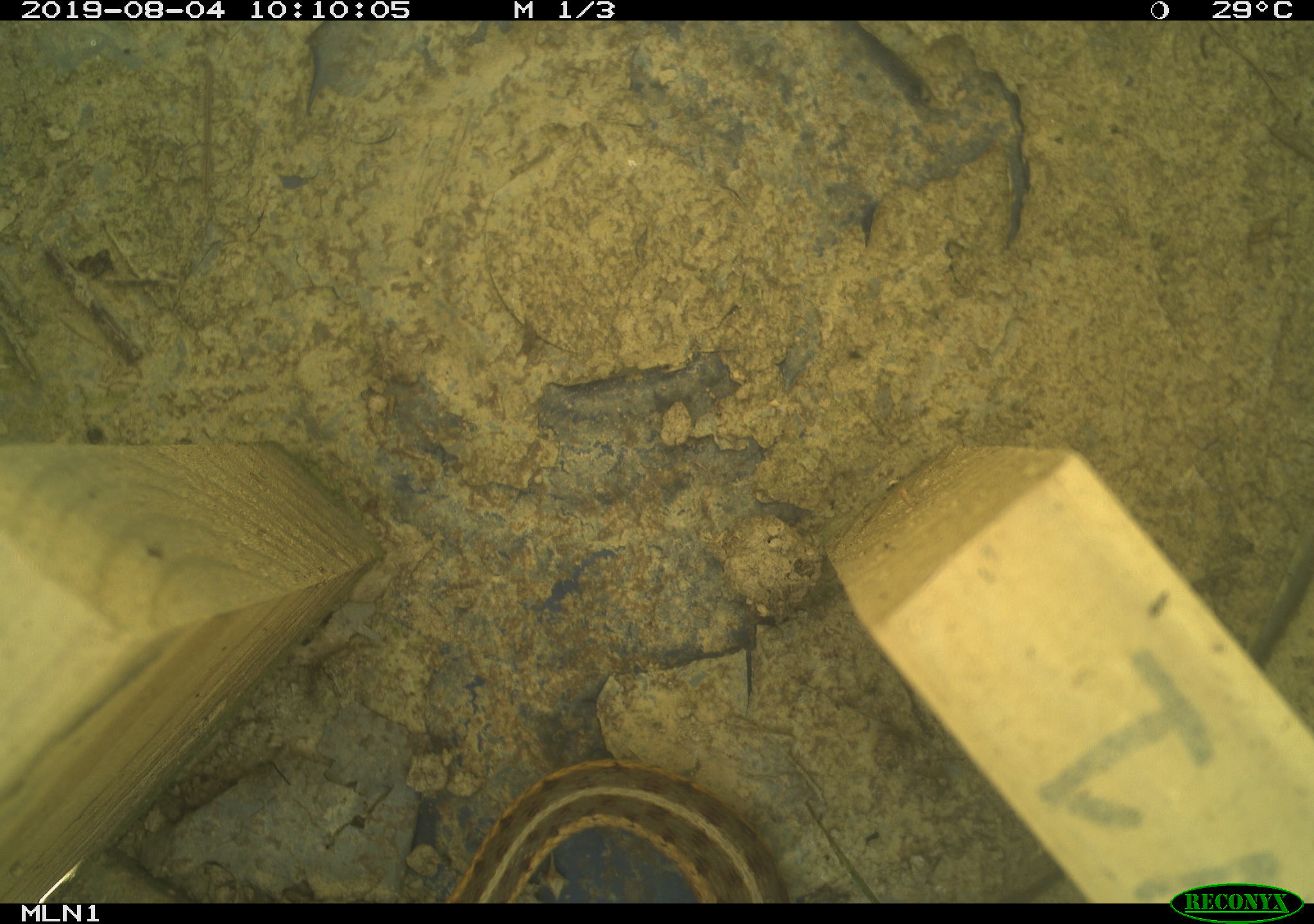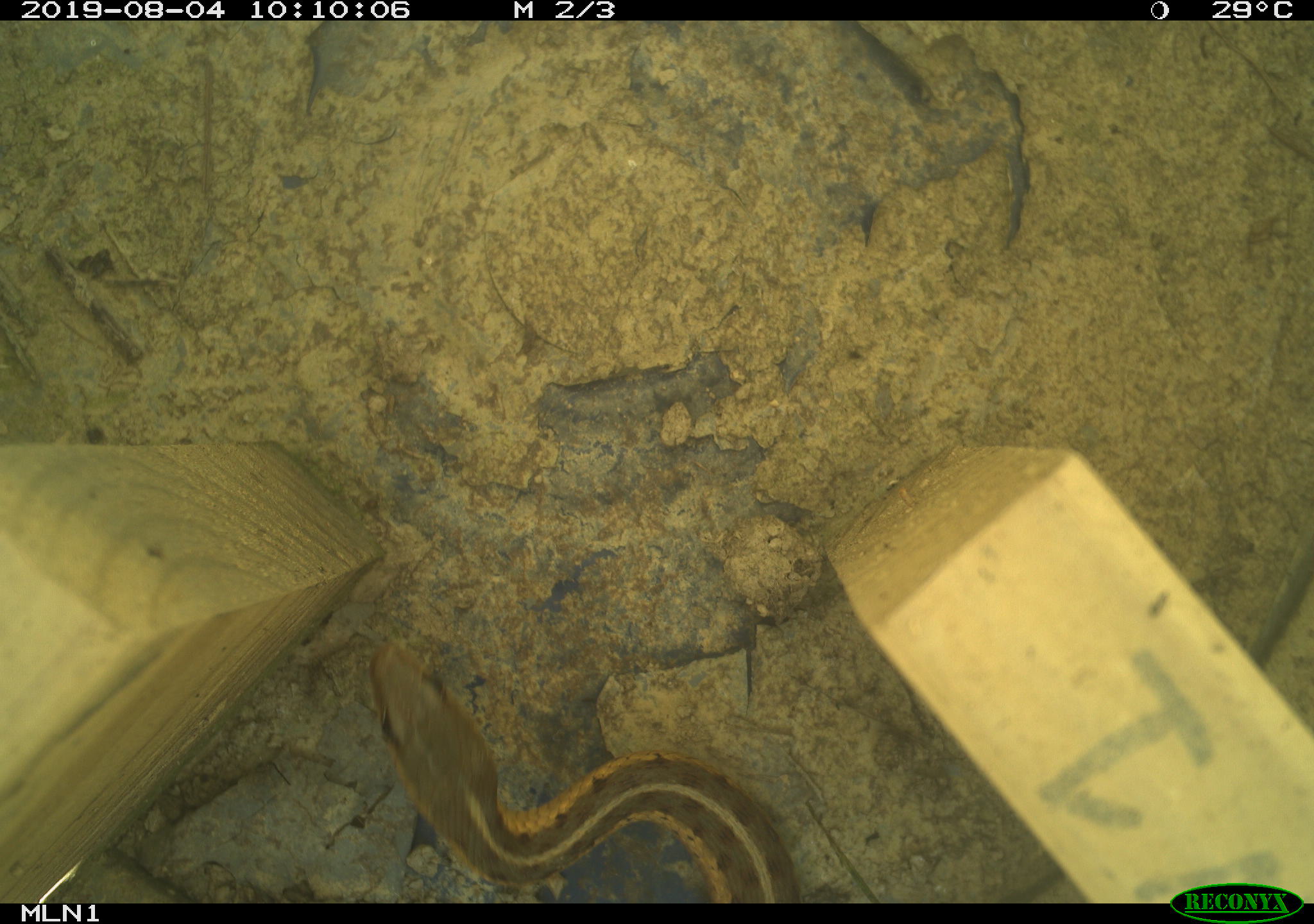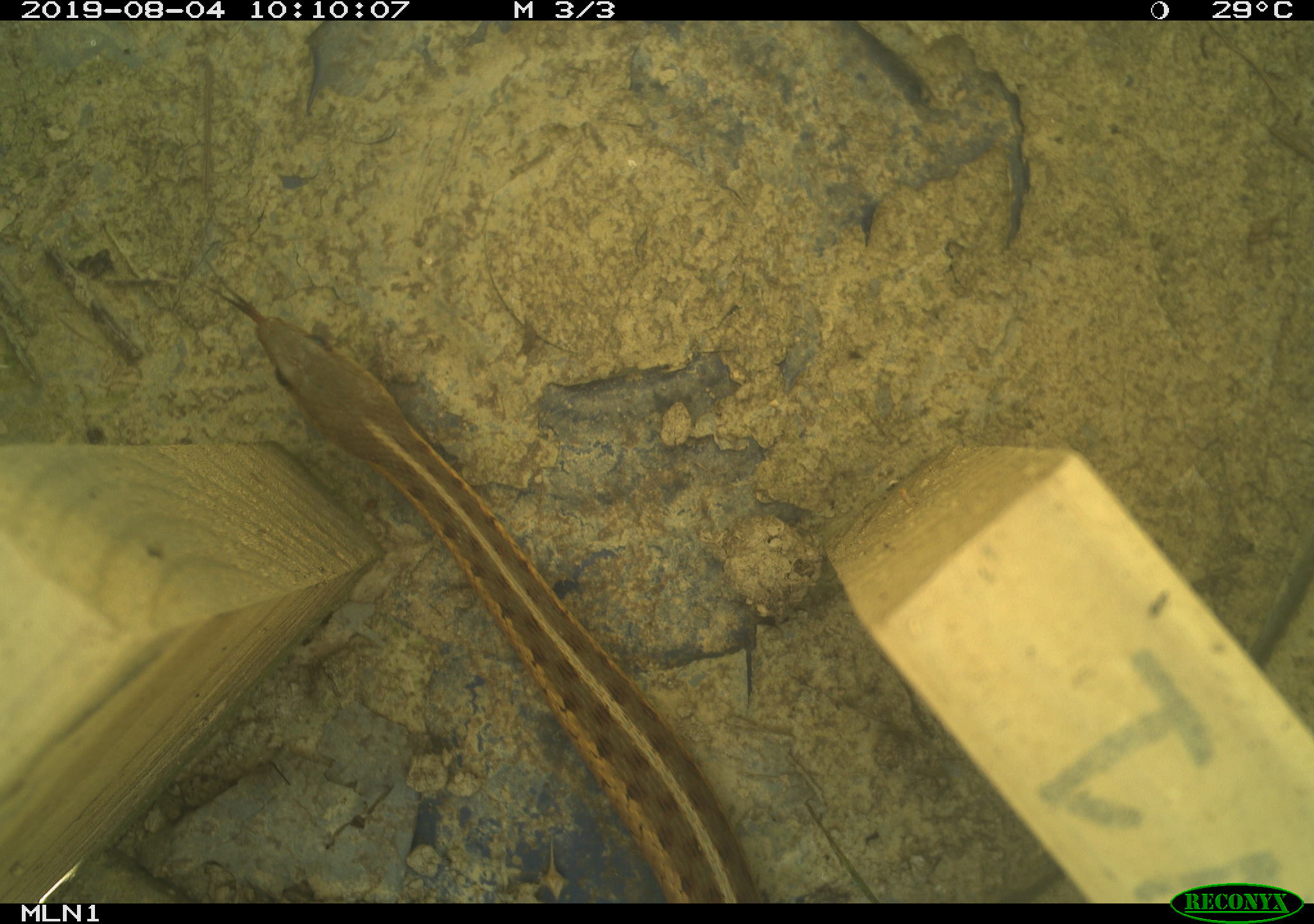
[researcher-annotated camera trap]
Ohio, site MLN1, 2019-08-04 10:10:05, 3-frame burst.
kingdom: Animalia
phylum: Chordata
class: Reptilia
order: Squamata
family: Colubridae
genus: Thamnophis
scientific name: Thamnophis sirtalis sirtalis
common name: eastern gartersnake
Eastern gartersnake (Thamnophis sirtalis sirtalis).